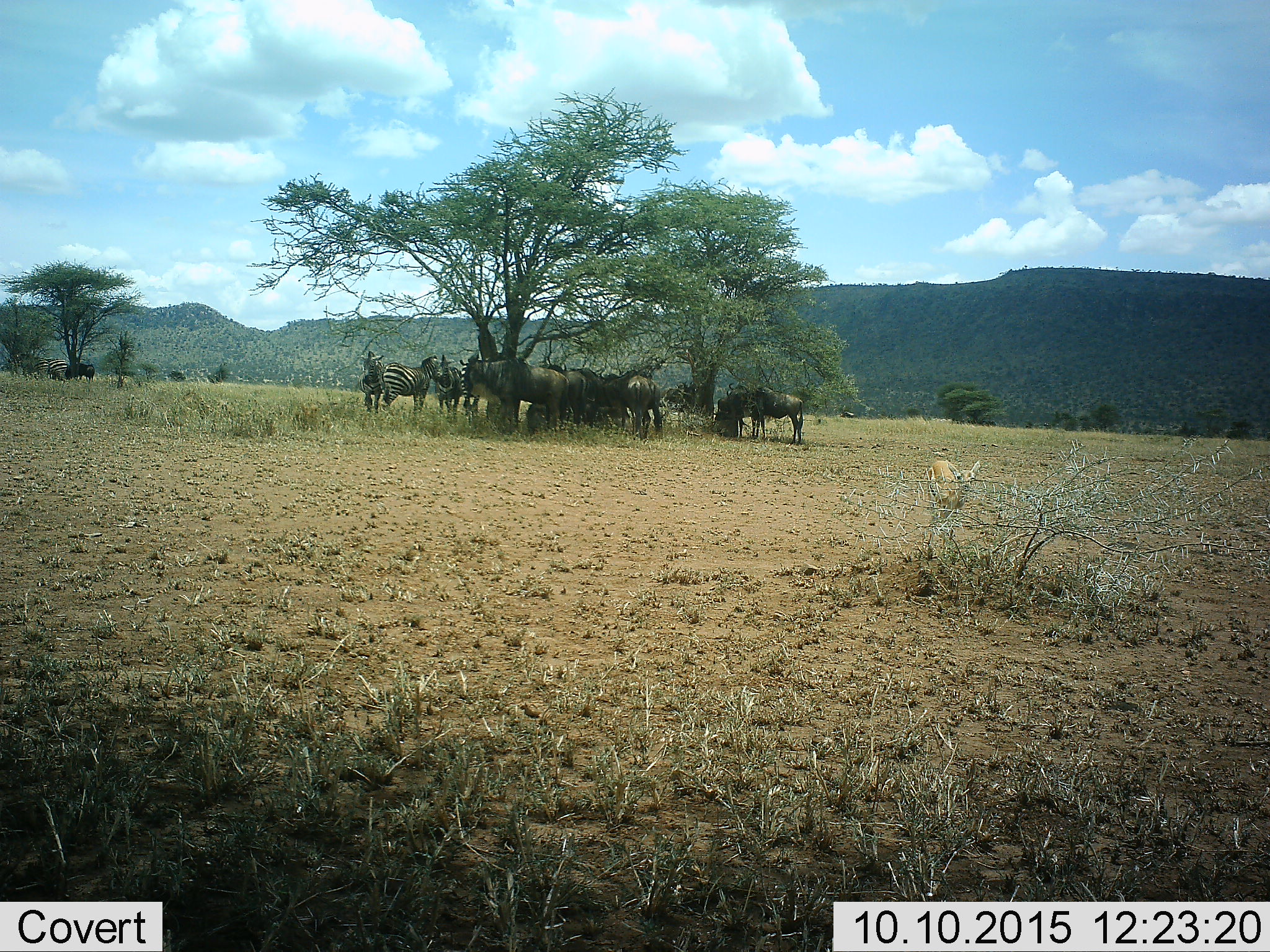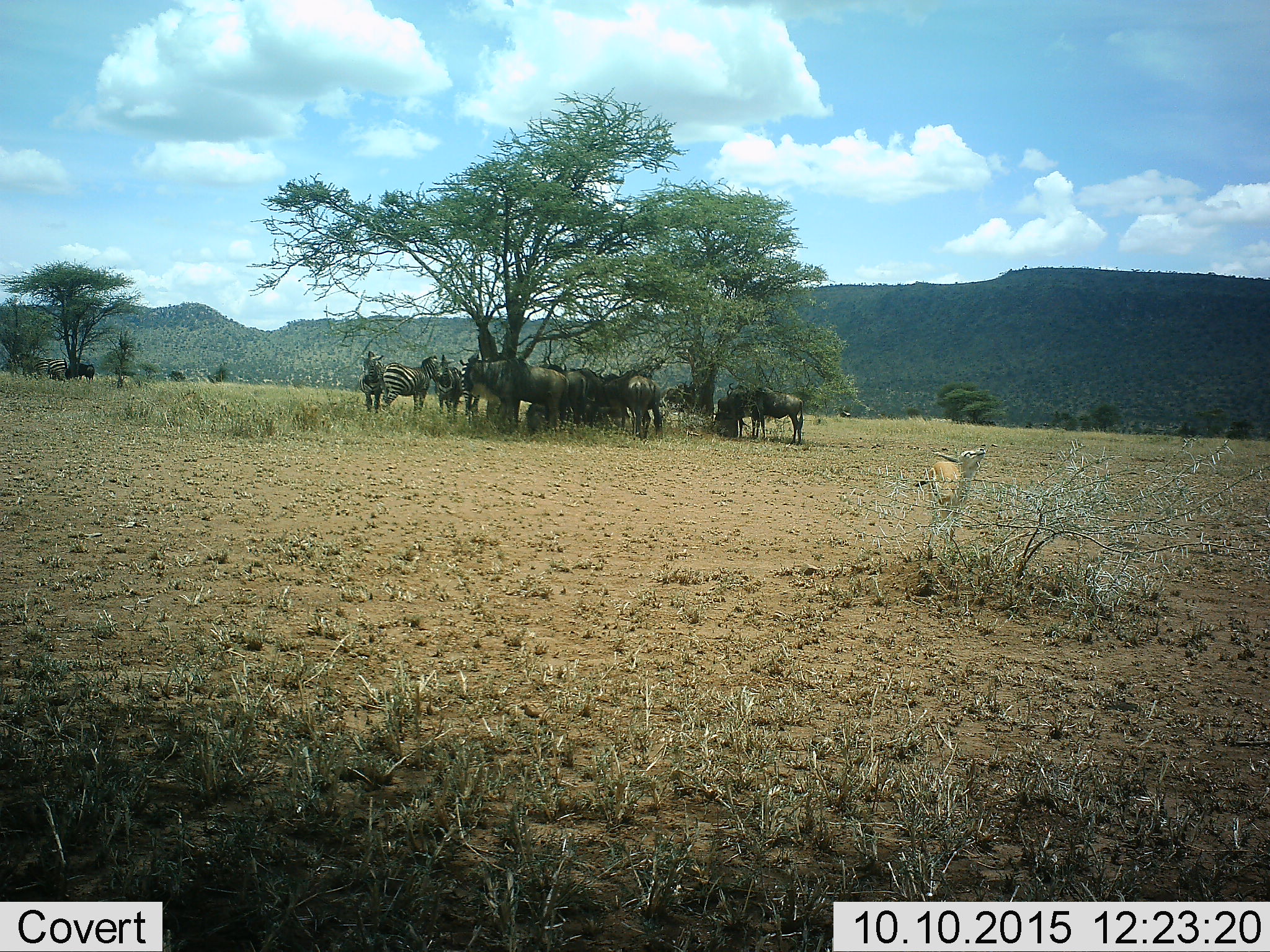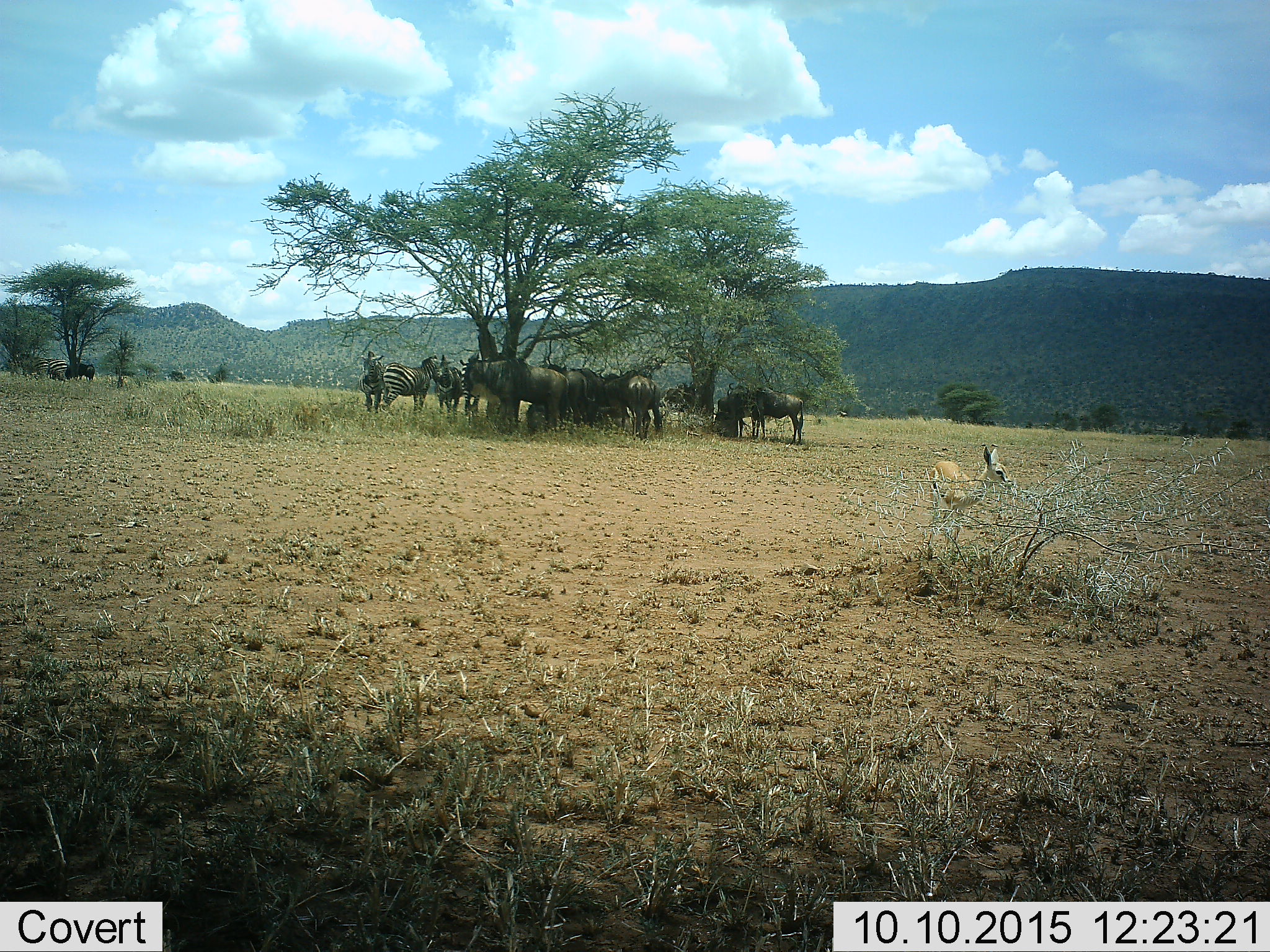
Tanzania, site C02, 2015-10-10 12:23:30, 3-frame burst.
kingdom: Animalia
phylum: Chordata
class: Mammalia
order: Artiodactyla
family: Bovidae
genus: Eudorcas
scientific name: Eudorcas thomsonii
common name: thomson's gazelle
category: gazellethomsons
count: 1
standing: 50%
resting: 10%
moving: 20%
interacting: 0%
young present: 10%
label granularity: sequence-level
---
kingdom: Animalia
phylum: Chordata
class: Mammalia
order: Artiodactyla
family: Bovidae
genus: Connochaetes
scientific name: Connochaetes taurinus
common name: blue wildebeest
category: wildebeest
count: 10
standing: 89%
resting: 28%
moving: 0%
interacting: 11%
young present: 0%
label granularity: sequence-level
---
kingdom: Animalia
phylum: Chordata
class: Mammalia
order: Perissodactyla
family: Equidae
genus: Equus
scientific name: Equus quagga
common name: plains zebra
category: zebra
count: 6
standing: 85%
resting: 10%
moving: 0%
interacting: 10%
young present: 0%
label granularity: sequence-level